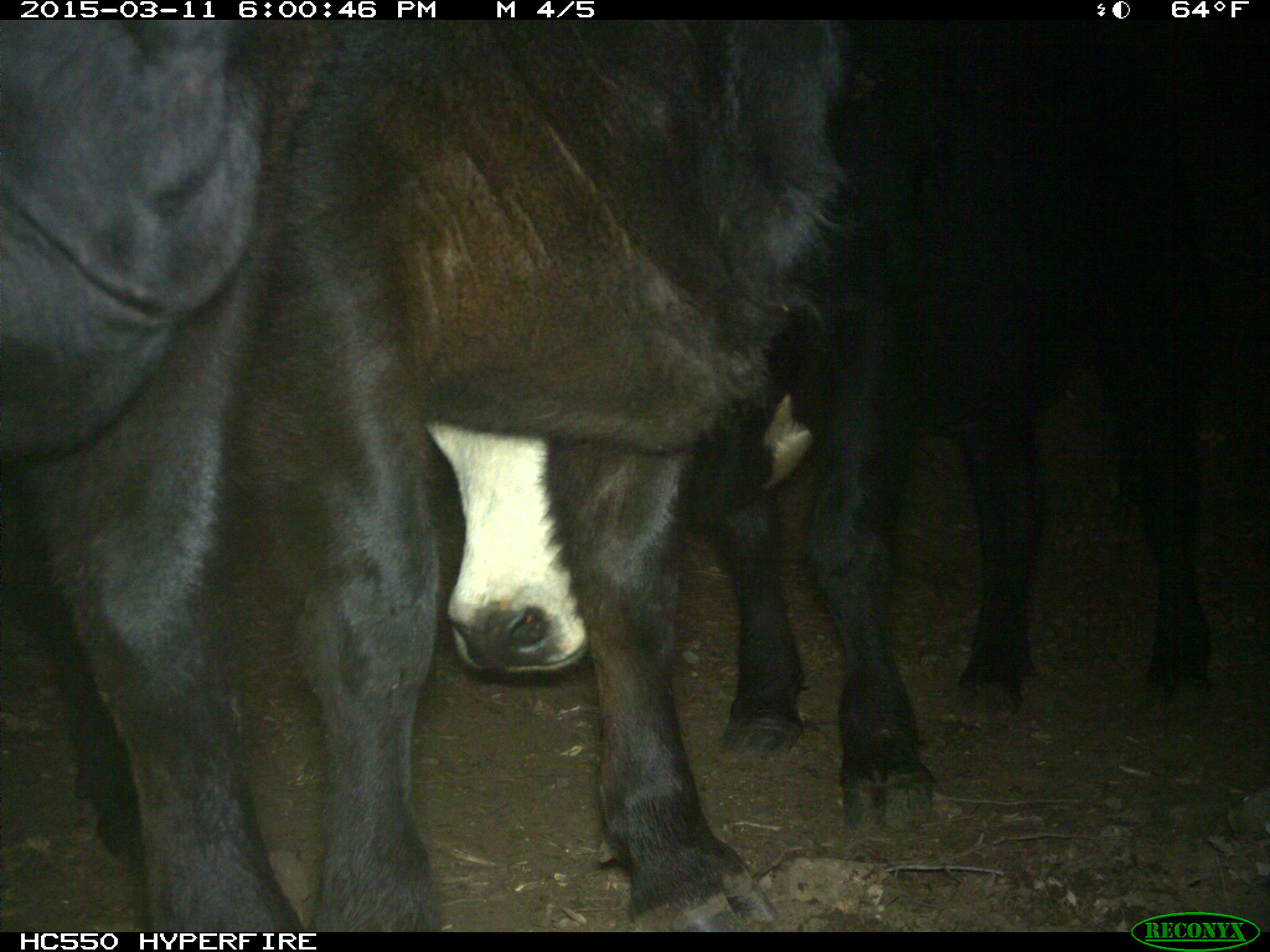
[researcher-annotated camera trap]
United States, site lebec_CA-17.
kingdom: Animalia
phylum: Chordata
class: Mammalia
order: Artiodactyla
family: Bovidae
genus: Bos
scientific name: Bos taurus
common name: domestic cow